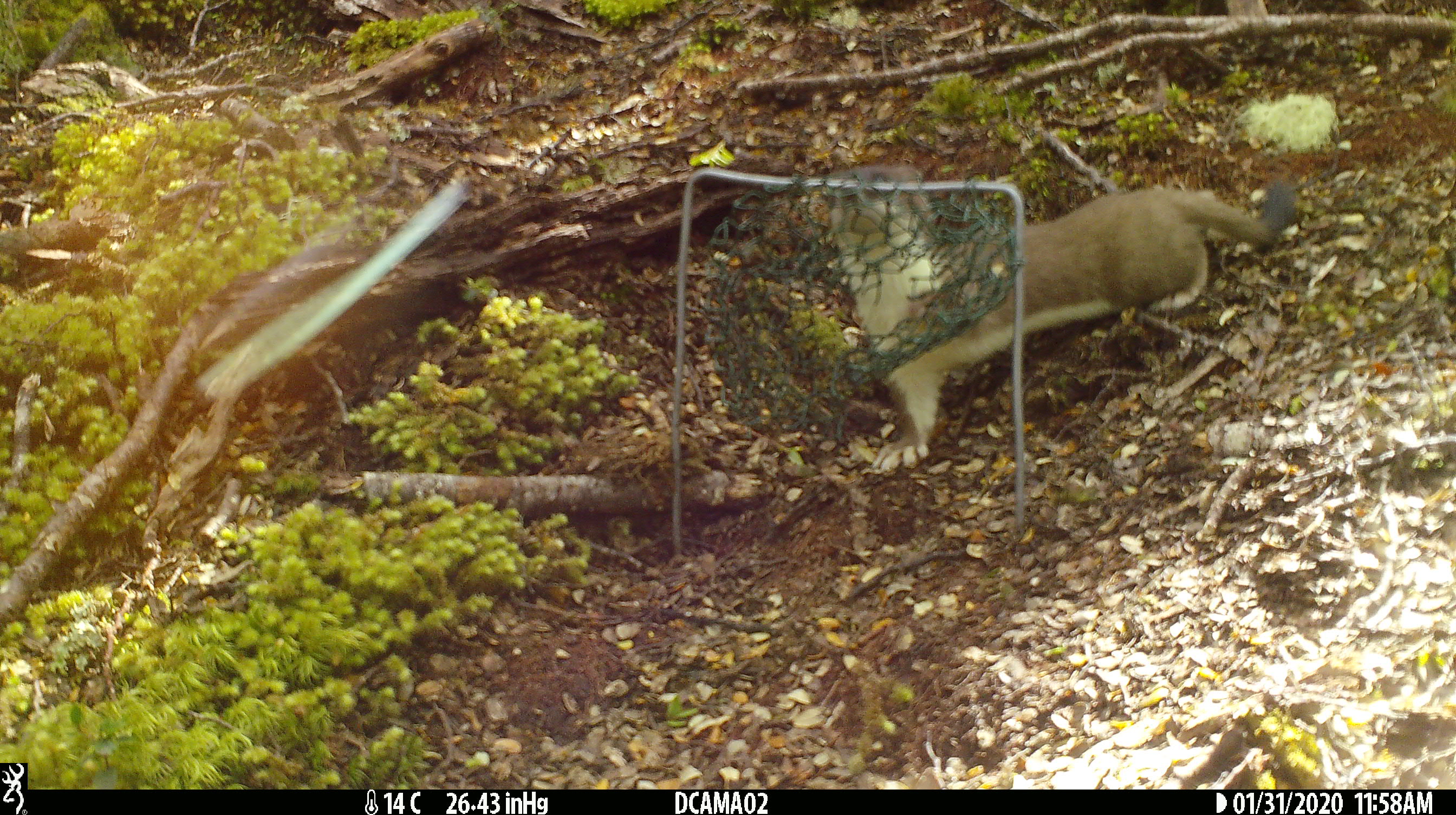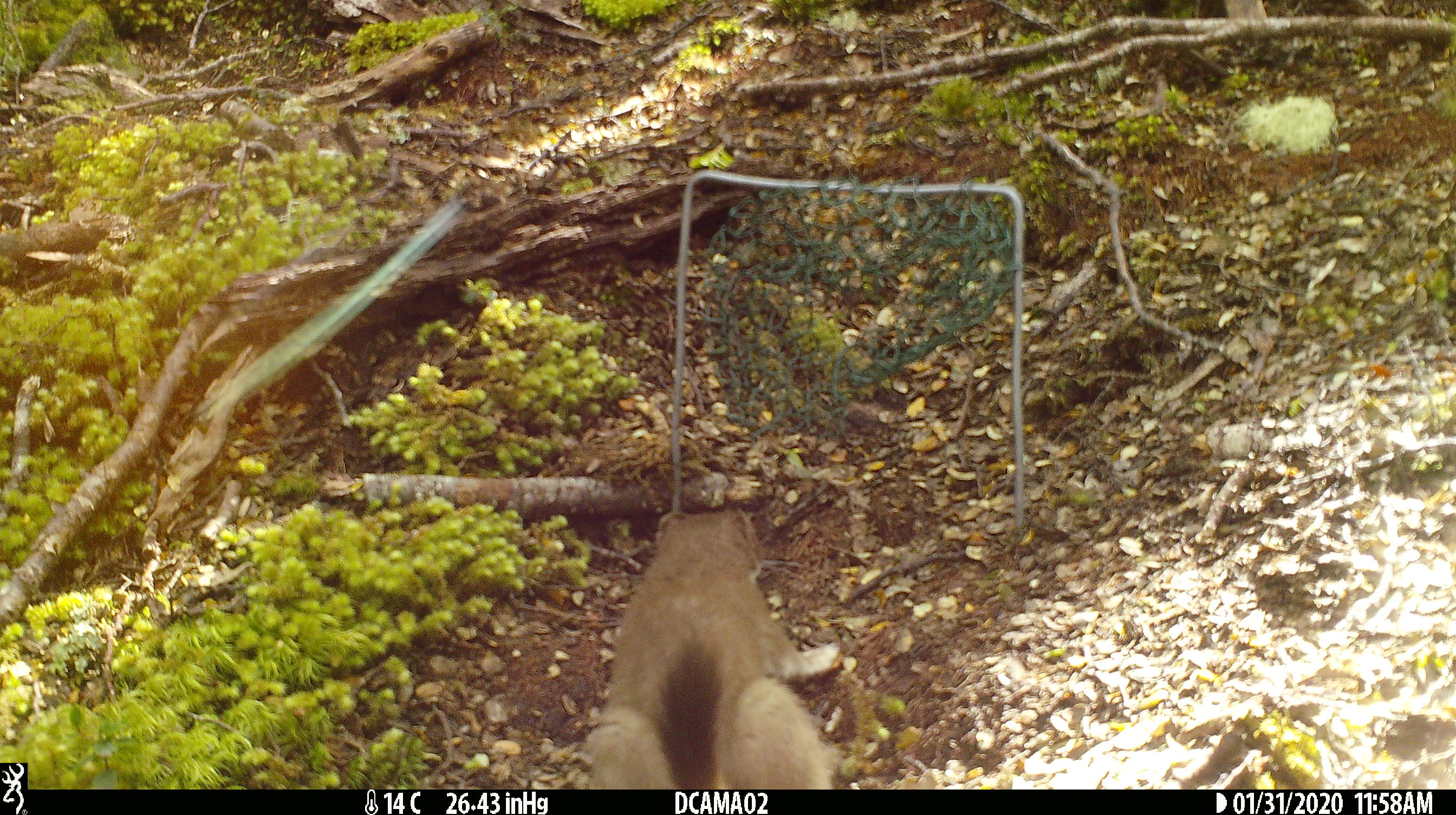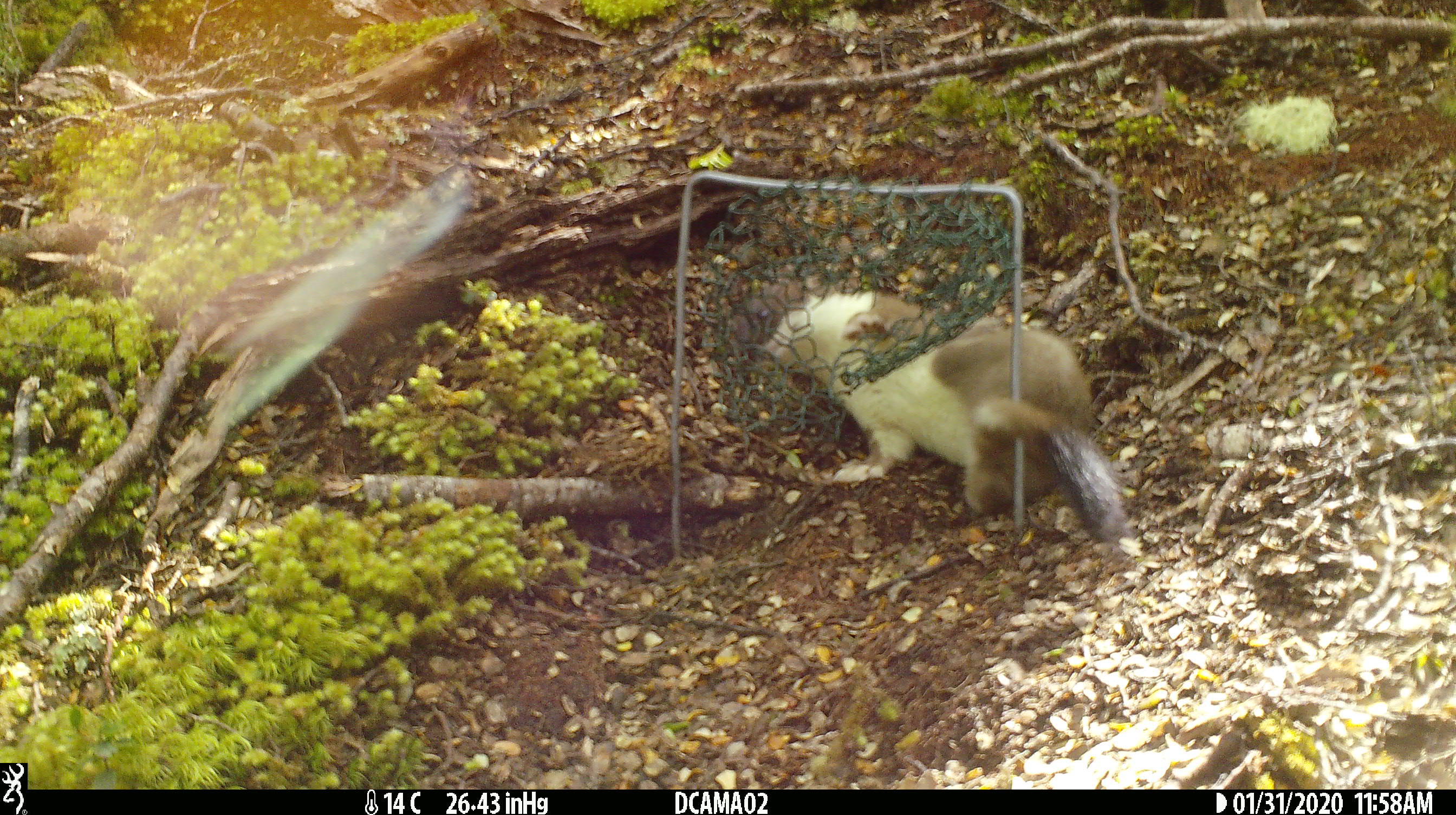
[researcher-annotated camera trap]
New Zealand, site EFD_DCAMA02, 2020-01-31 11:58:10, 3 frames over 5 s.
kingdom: Animalia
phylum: Chordata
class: Mammalia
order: Carnivora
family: Mustelidae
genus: Mustela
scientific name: Mustela erminea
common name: stoat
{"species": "stoat (Mustela erminea)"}